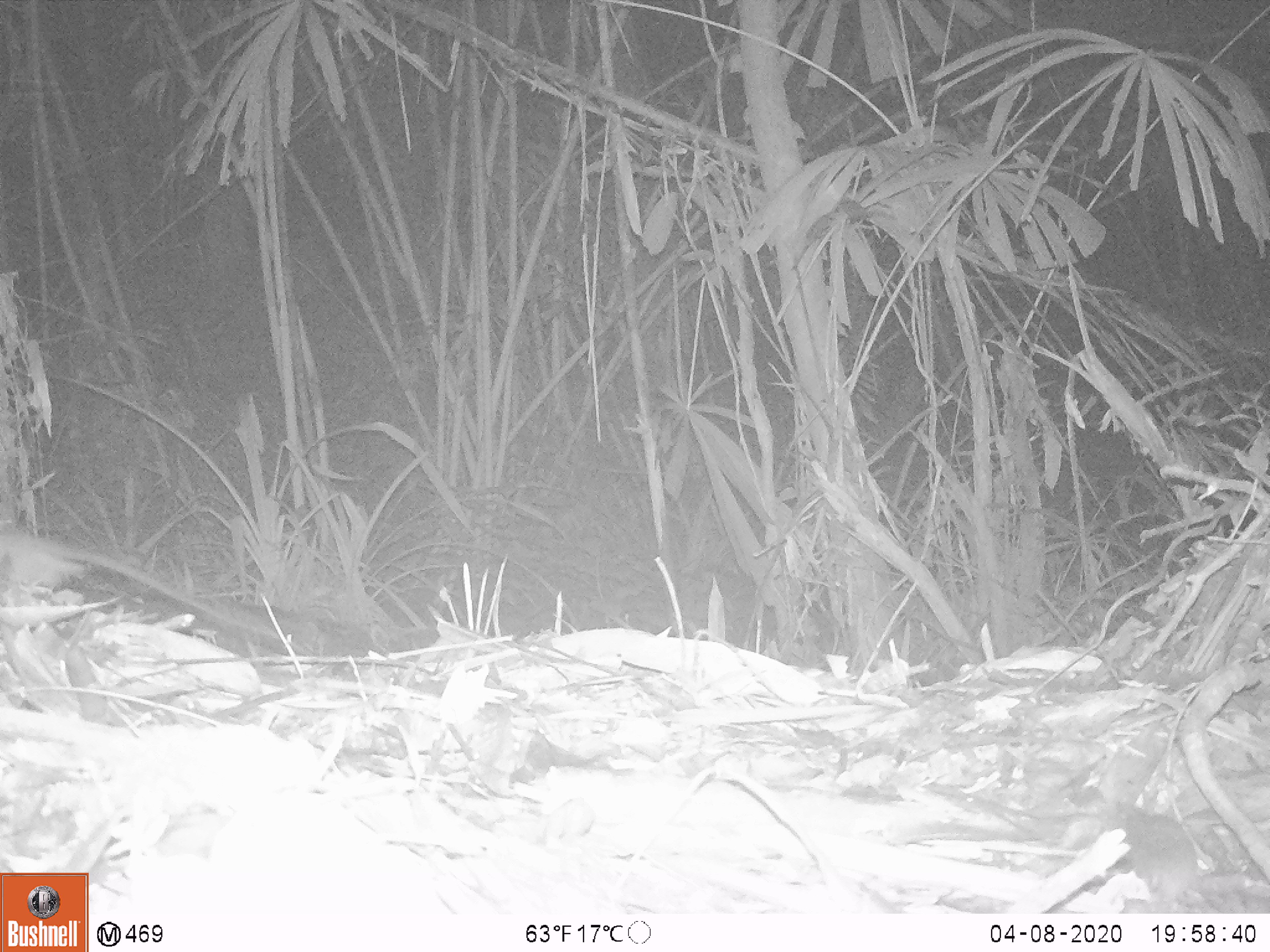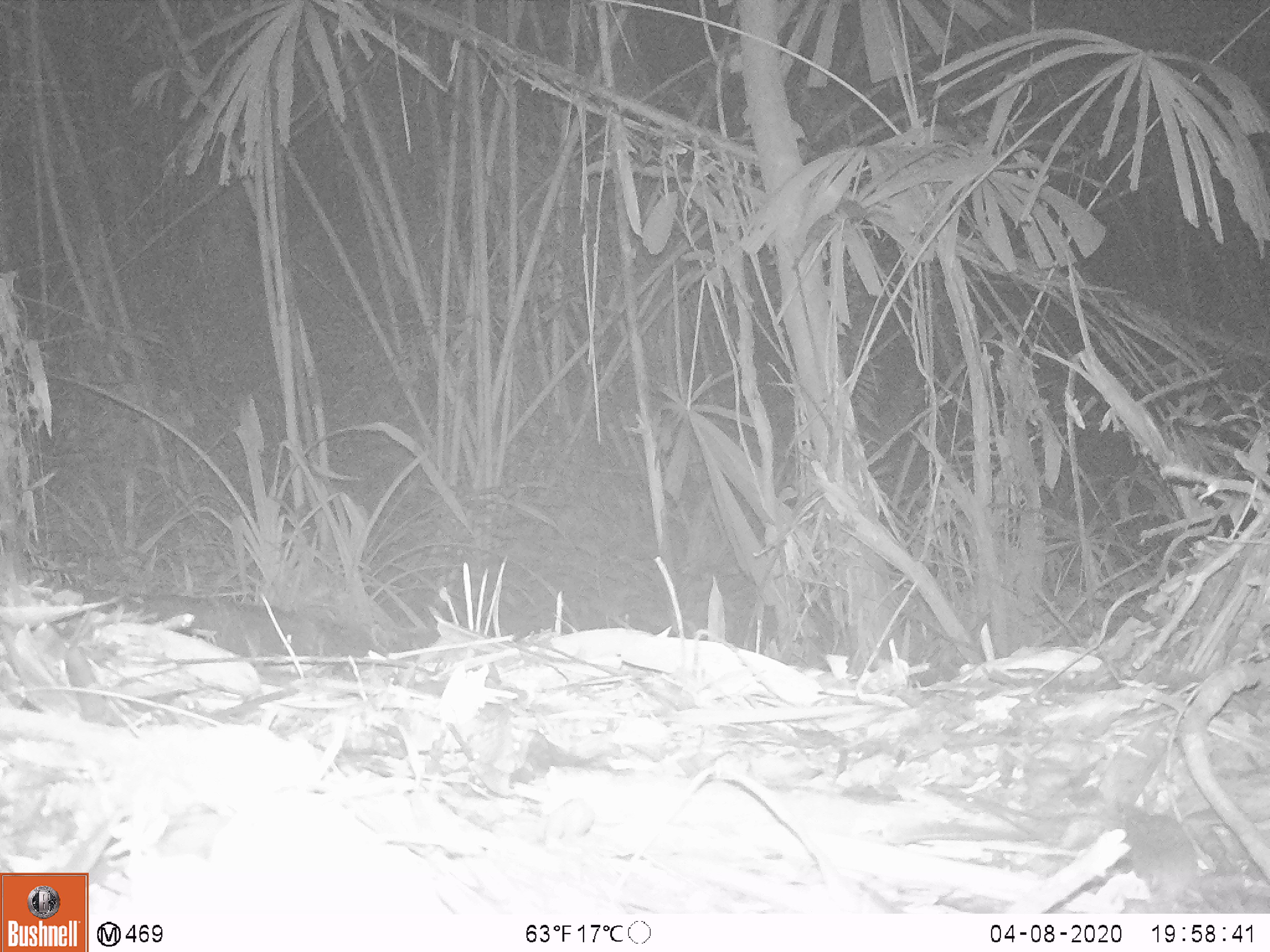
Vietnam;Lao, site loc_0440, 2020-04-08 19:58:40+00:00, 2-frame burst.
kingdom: Animalia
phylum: Chordata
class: Mammalia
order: Rodentia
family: Muridae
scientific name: Muridae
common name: old-world mice and rats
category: unidentified murid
Unidentified murid (old-world mice and rats) (Muridae). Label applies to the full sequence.